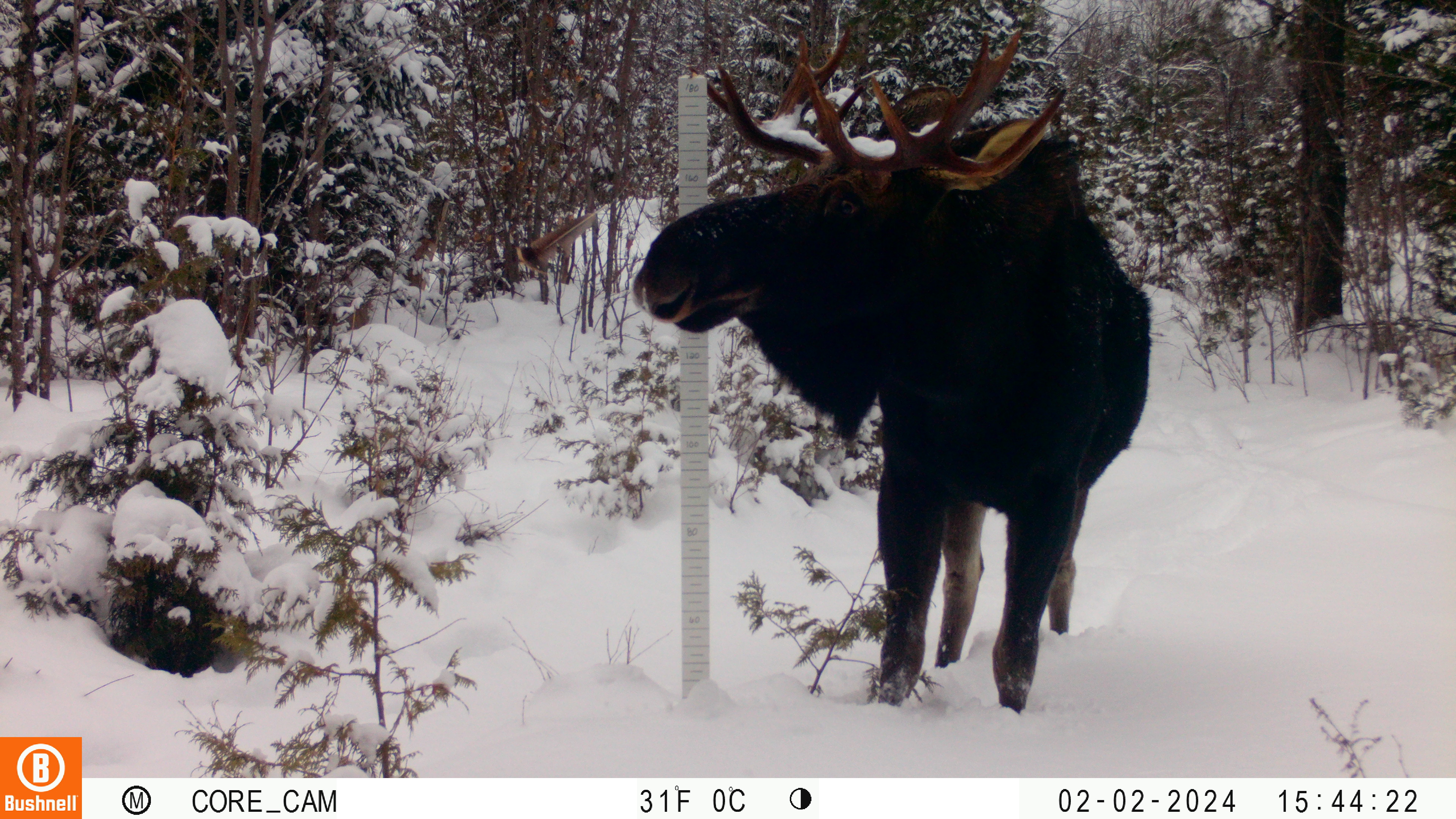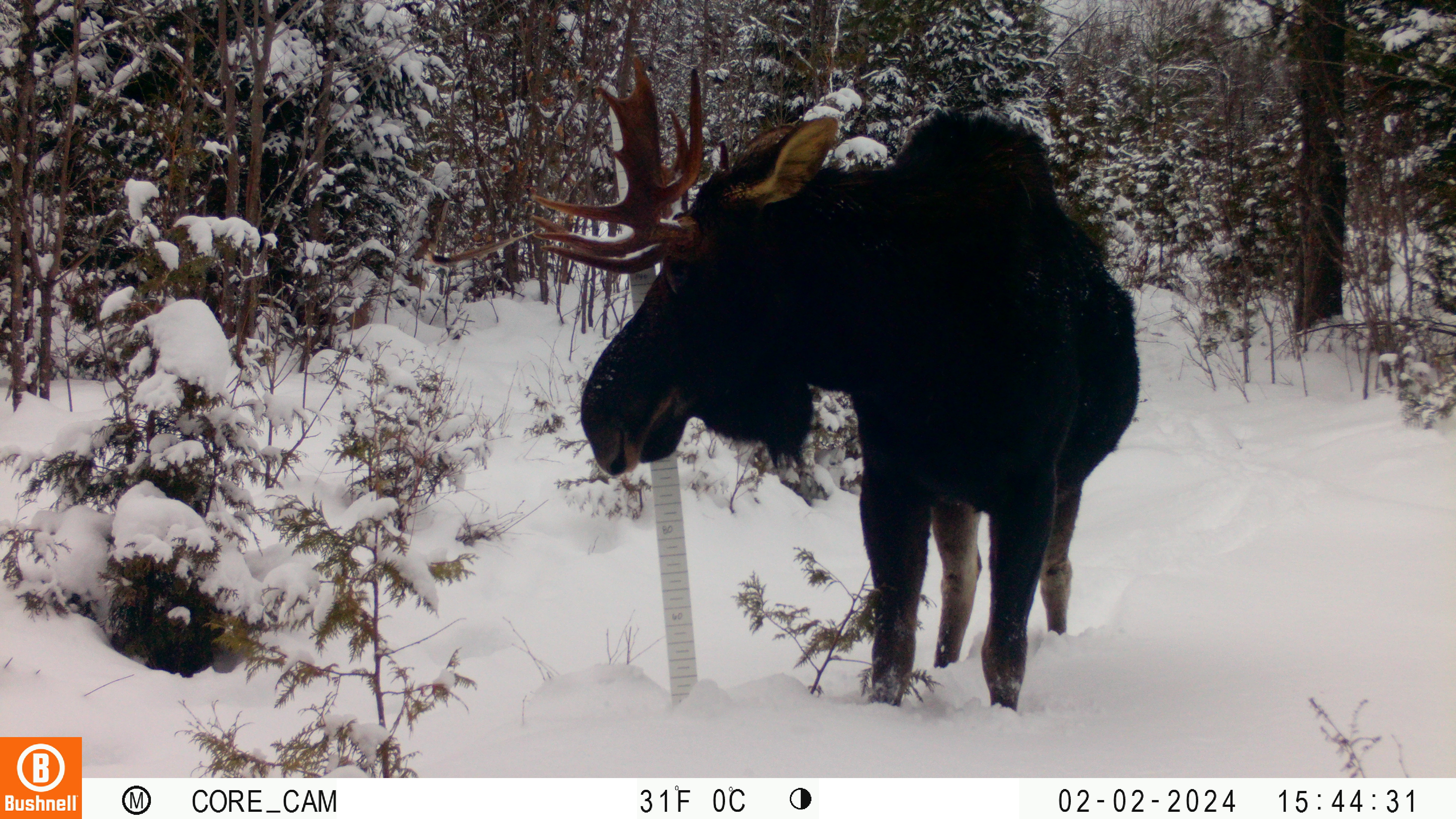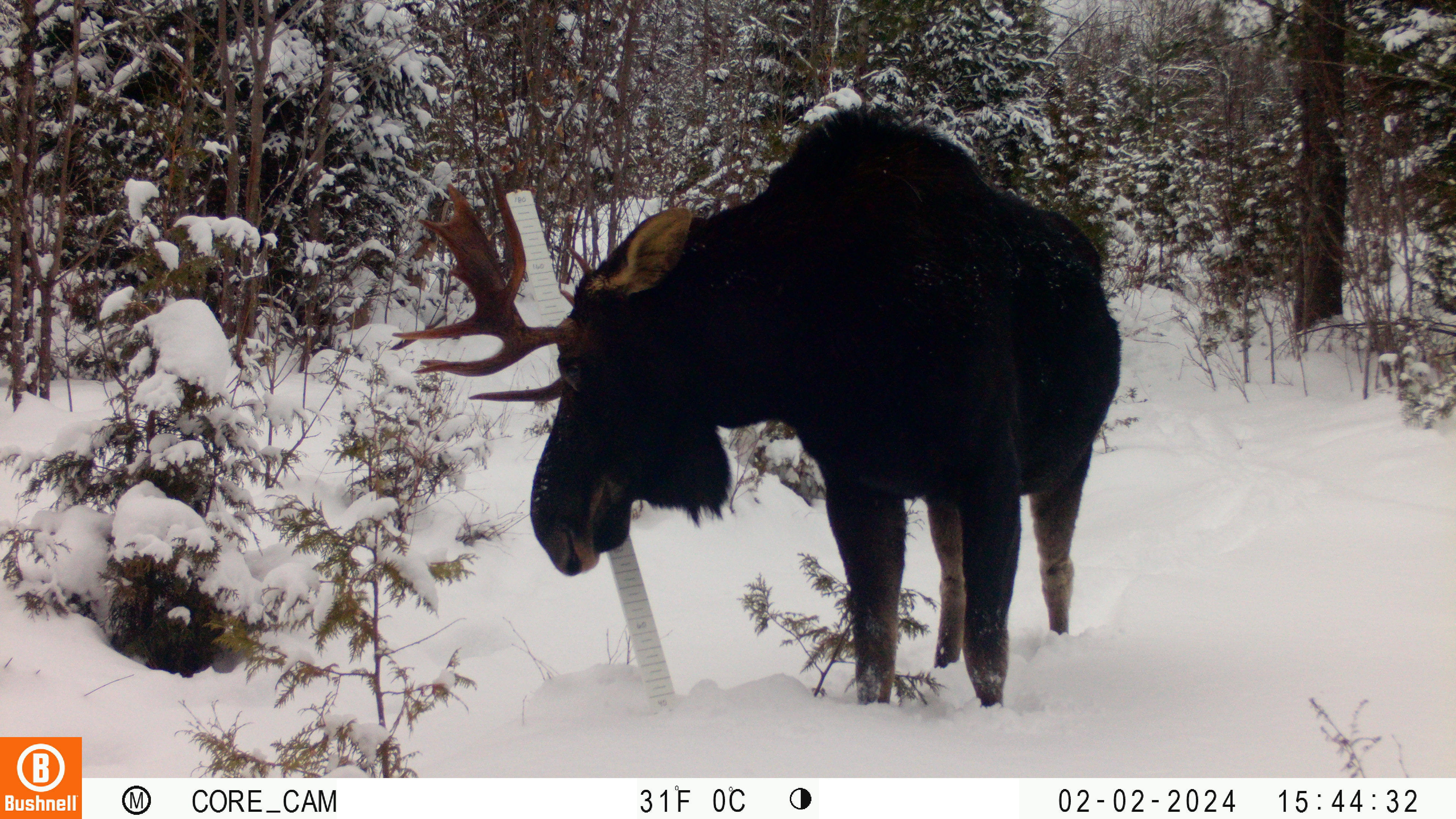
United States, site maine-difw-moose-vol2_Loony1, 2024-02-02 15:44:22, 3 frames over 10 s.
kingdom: Animalia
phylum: Chordata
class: Mammalia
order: Artiodactyla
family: Cervidae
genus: Alces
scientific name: Alces alces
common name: moose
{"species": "moose (Alces alces)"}